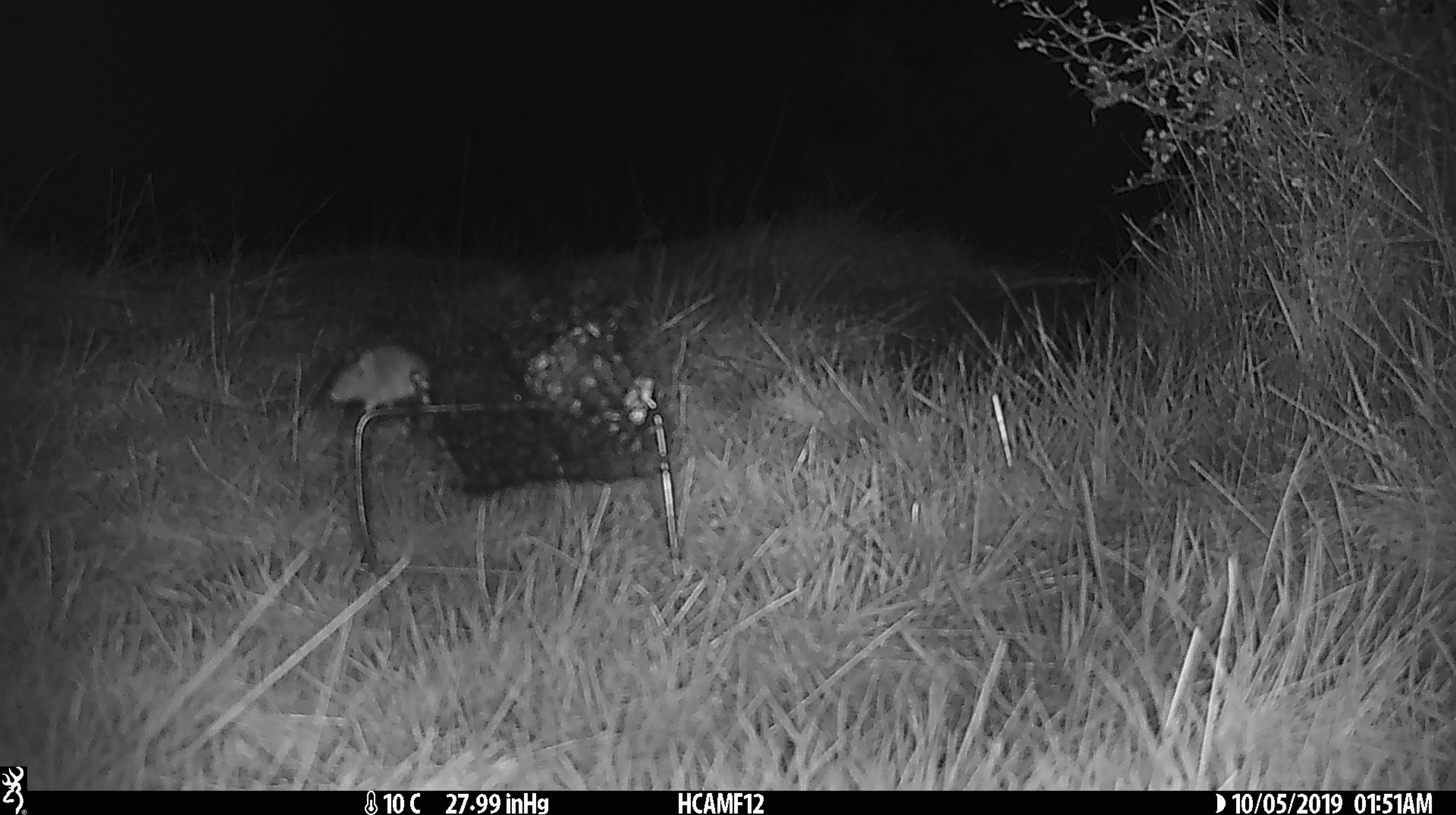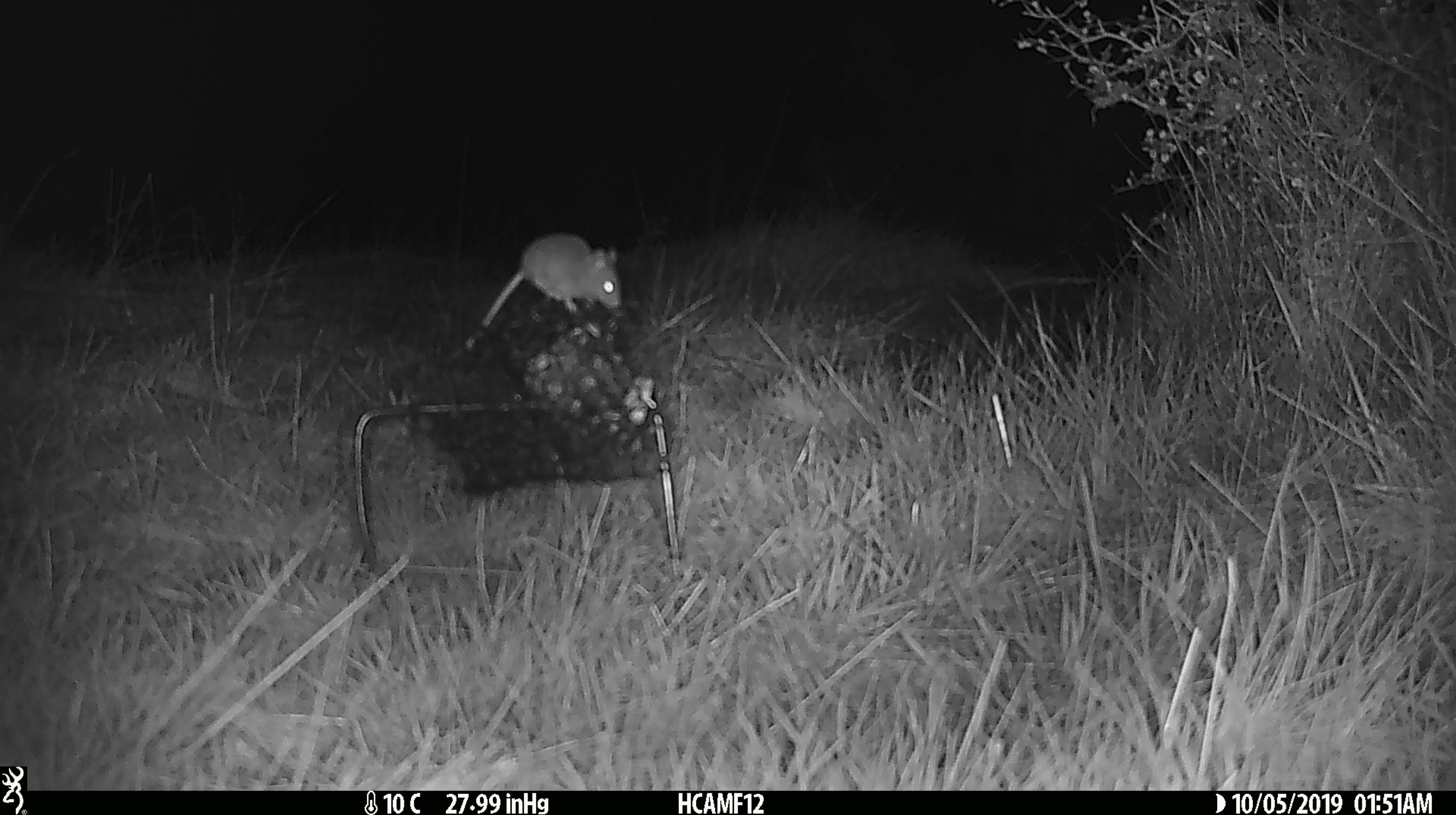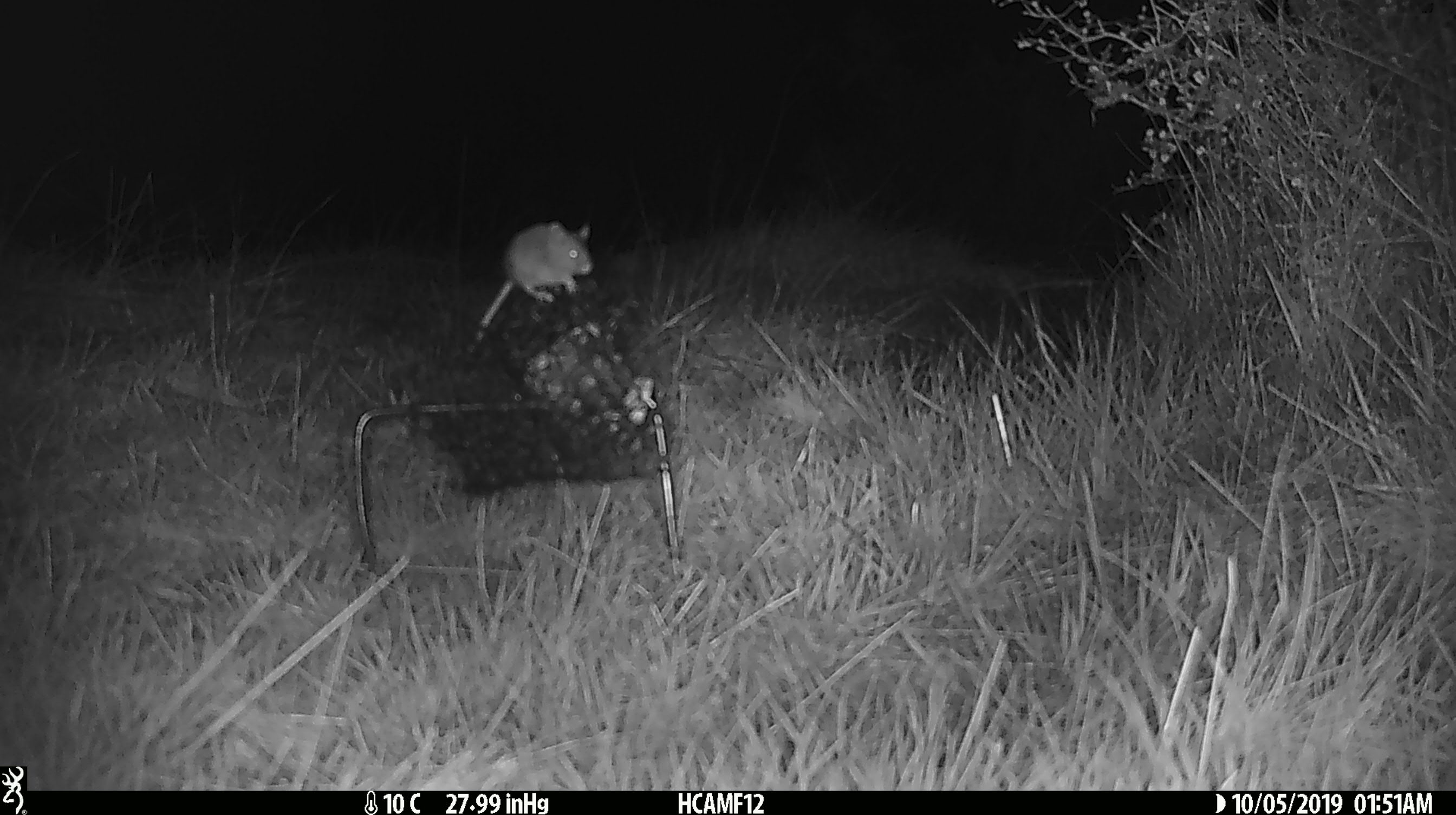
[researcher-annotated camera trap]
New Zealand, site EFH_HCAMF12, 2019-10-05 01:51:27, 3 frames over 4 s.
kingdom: Animalia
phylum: Chordata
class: Mammalia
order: Rodentia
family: Muridae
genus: Mus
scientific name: Mus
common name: mouse